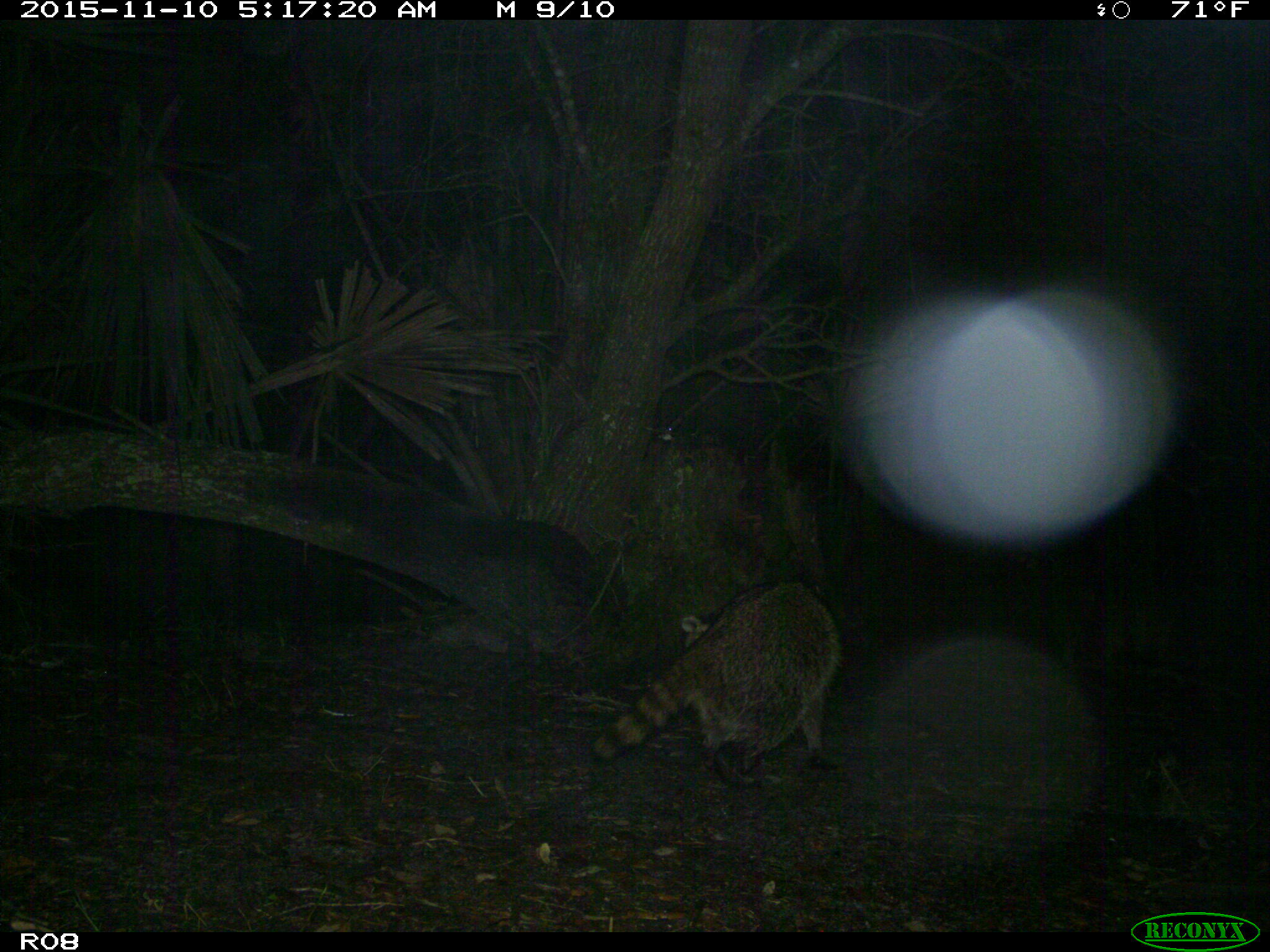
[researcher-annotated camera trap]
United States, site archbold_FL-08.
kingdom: Animalia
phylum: Chordata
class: Mammalia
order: Carnivora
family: Procyonidae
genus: Procyon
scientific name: Procyon lotor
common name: common raccoon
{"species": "Procyon lotor (common raccoon)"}